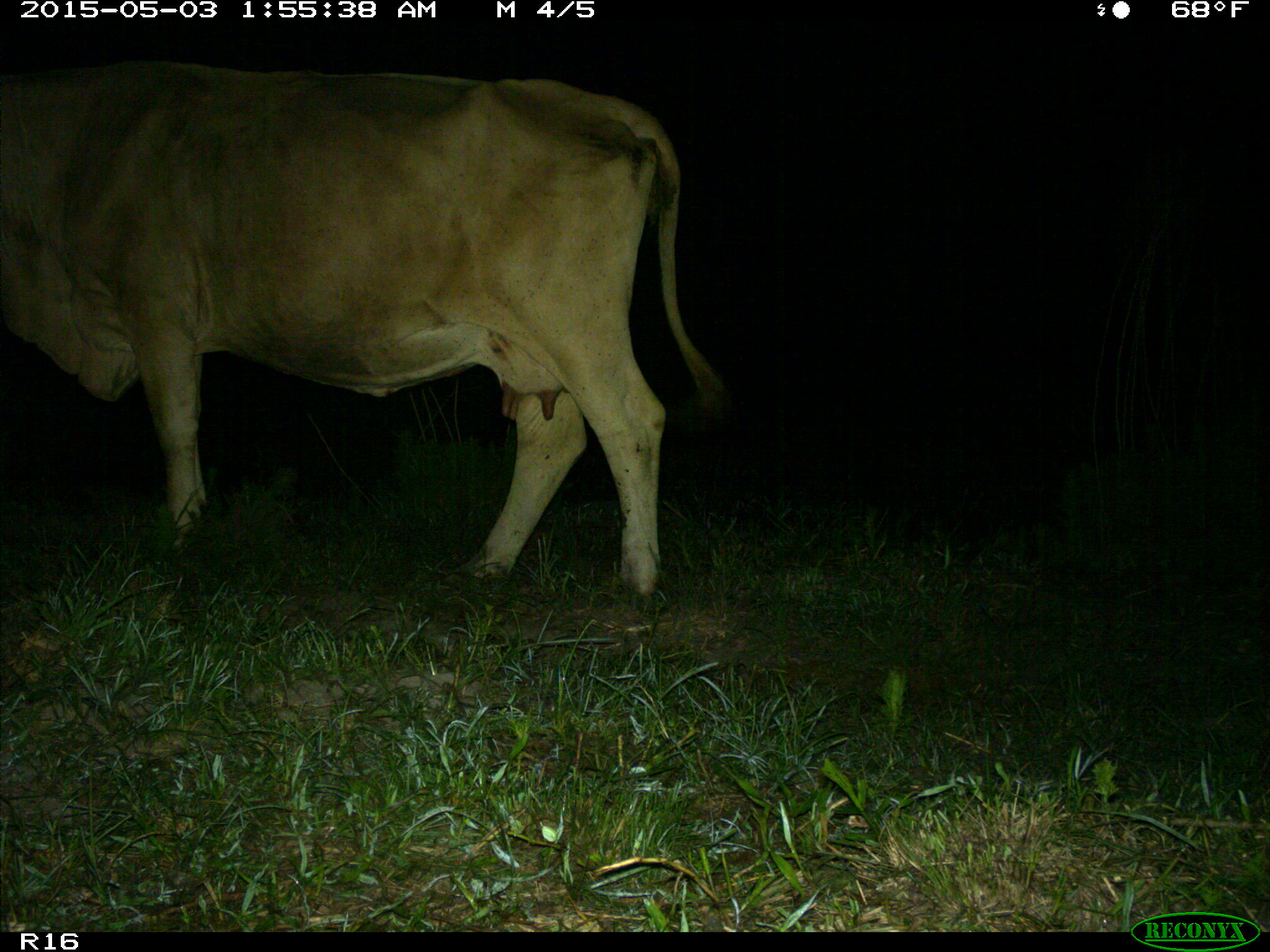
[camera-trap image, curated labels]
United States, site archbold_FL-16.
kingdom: Animalia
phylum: Chordata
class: Mammalia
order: Artiodactyla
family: Bovidae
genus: Bos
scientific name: Bos taurus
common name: domestic cow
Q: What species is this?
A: Bos taurus (domestic cow).